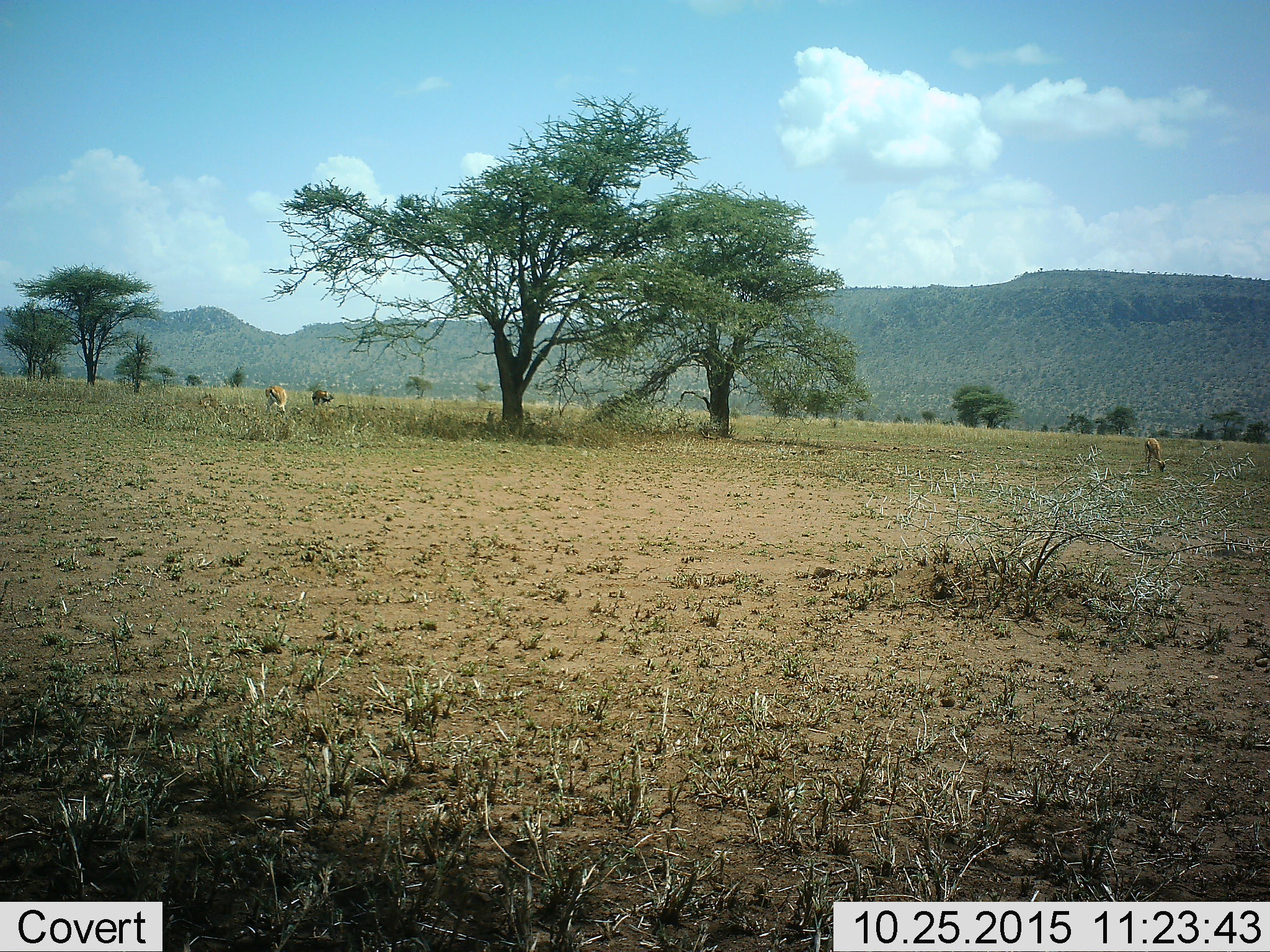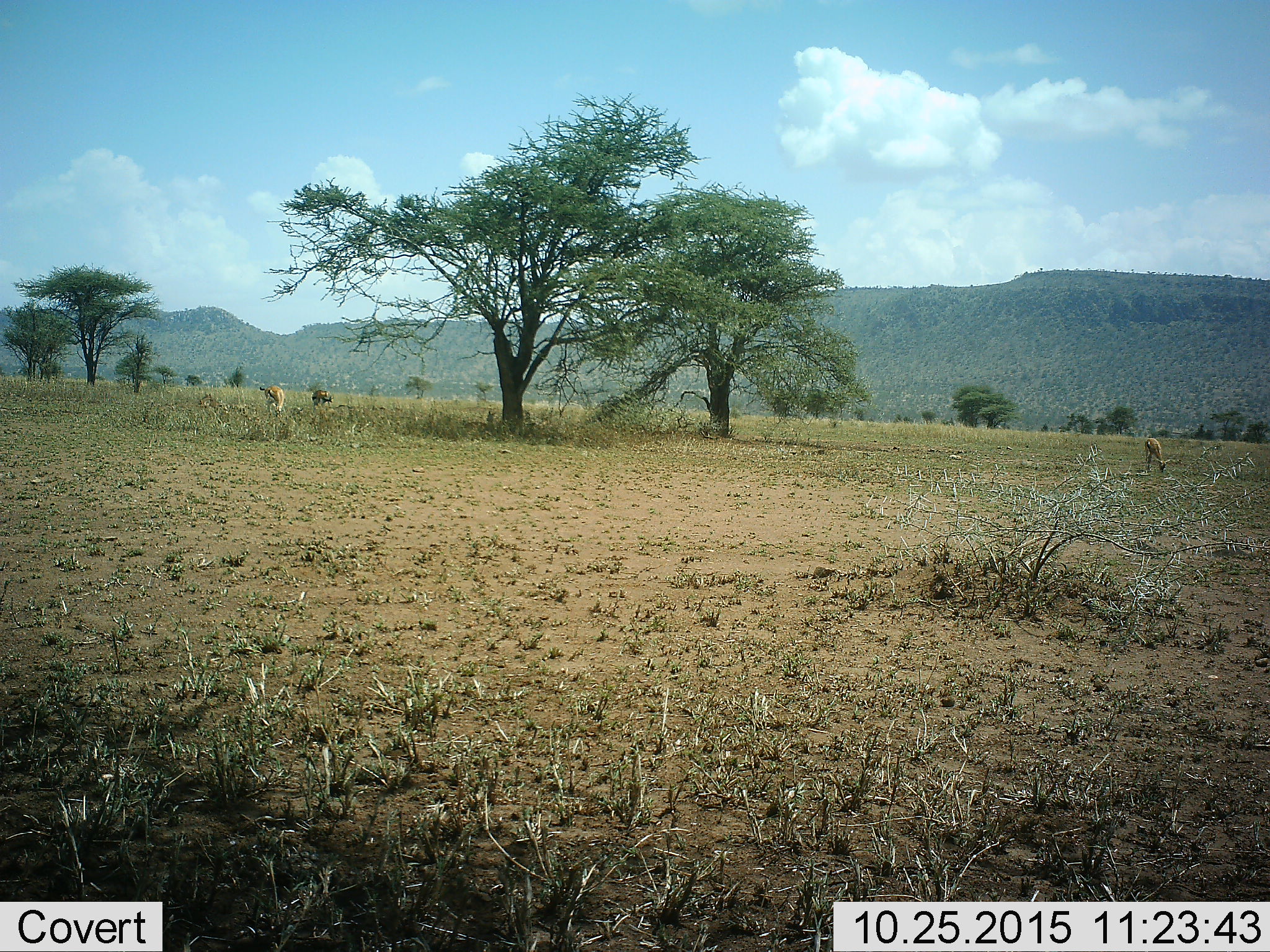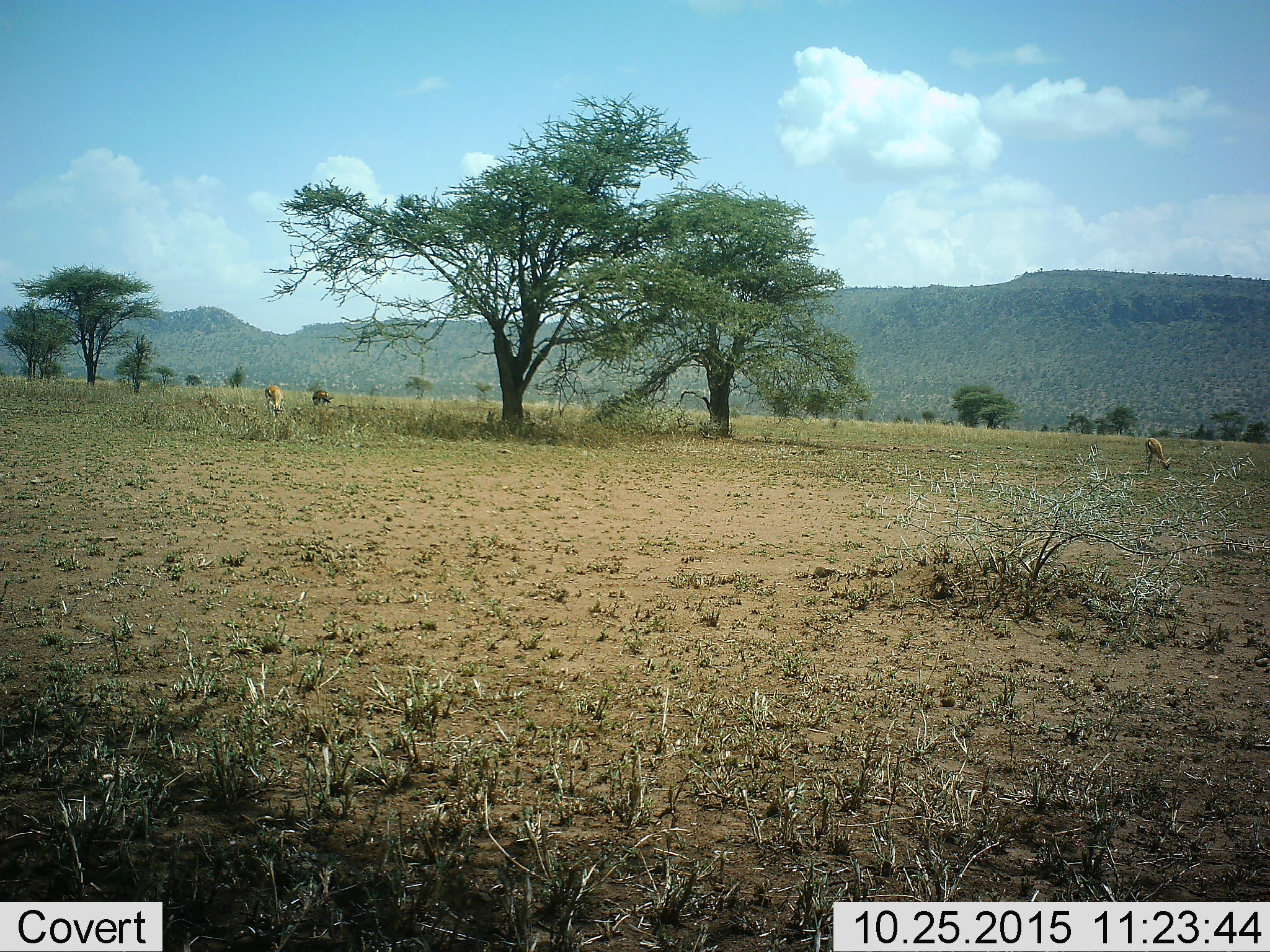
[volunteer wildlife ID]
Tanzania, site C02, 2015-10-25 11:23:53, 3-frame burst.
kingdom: Animalia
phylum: Chordata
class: Mammalia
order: Artiodactyla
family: Bovidae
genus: Eudorcas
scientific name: Eudorcas thomsonii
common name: thomson's gazelle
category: gazellethomsons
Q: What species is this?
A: Gazellethomsons (thomson's gazelle) (Eudorcas thomsonii).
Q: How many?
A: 3.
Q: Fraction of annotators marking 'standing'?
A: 36%.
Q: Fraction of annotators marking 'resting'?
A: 0%.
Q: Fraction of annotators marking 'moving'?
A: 0%.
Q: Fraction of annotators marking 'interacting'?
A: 0%.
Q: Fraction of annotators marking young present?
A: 7%.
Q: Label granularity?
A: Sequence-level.